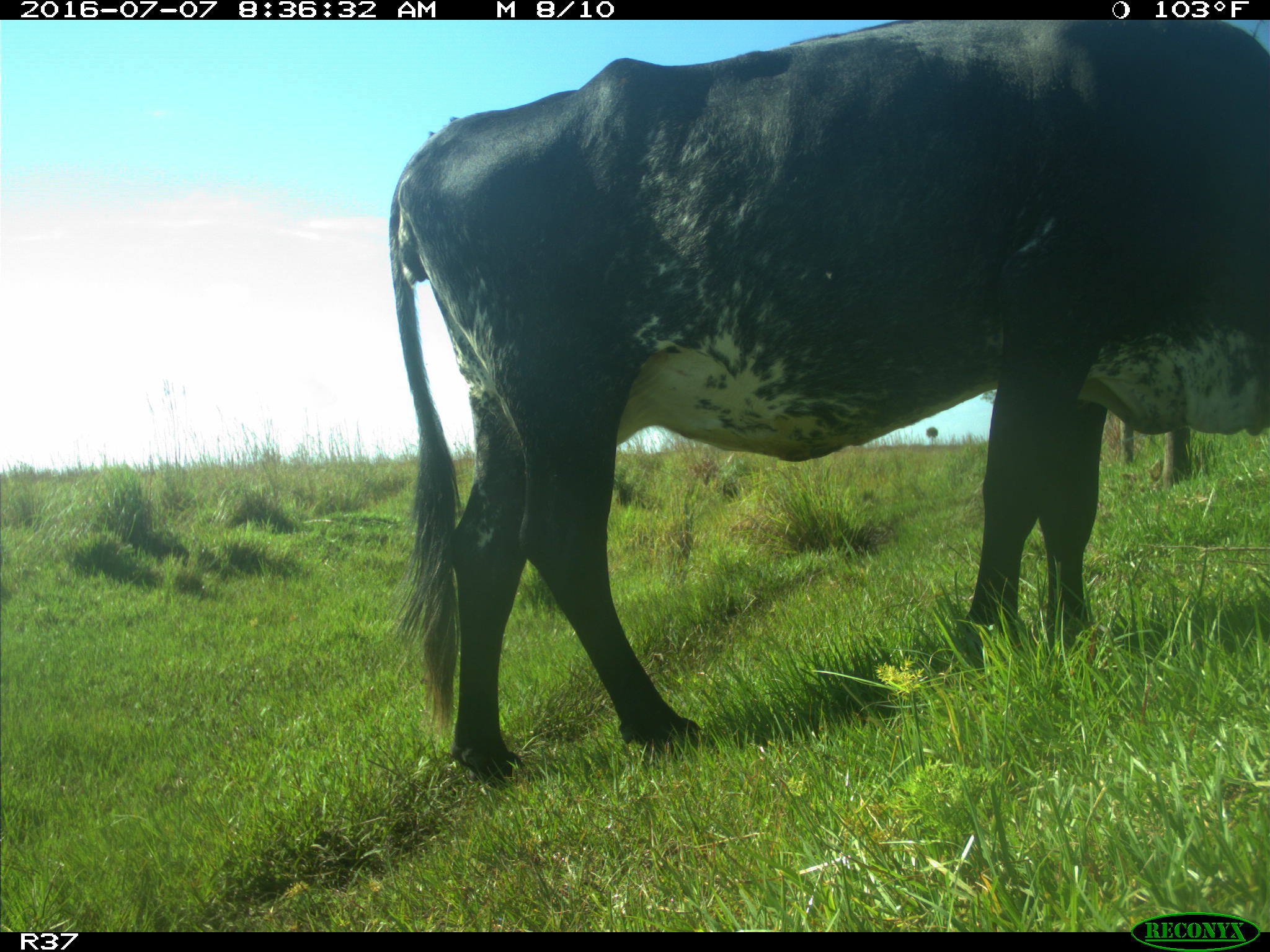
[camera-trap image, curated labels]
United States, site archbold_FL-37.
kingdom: Animalia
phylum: Chordata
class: Mammalia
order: Artiodactyla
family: Bovidae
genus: Bos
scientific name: Bos taurus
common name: domestic cow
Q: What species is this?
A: Bos taurus (domestic cow).